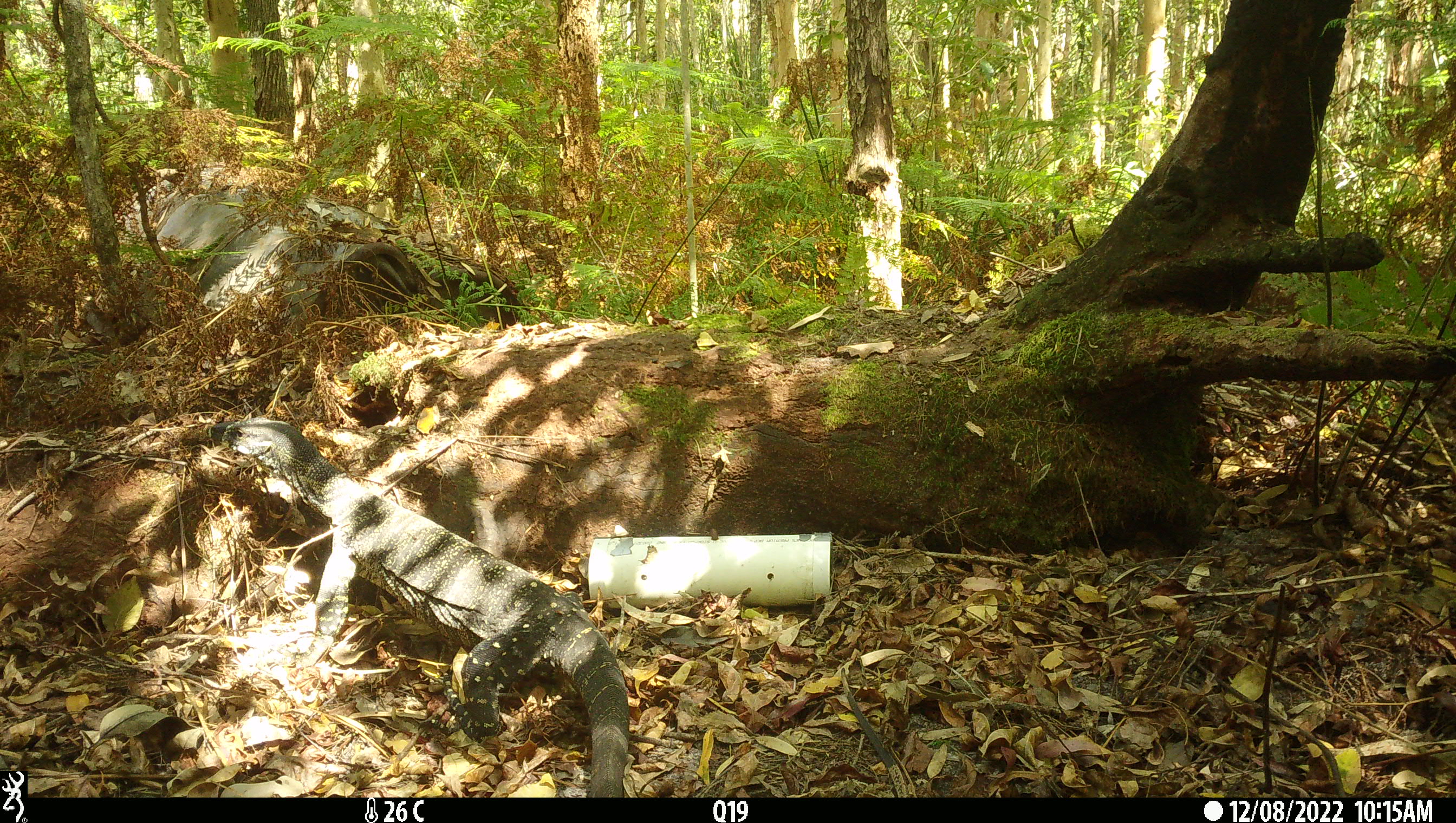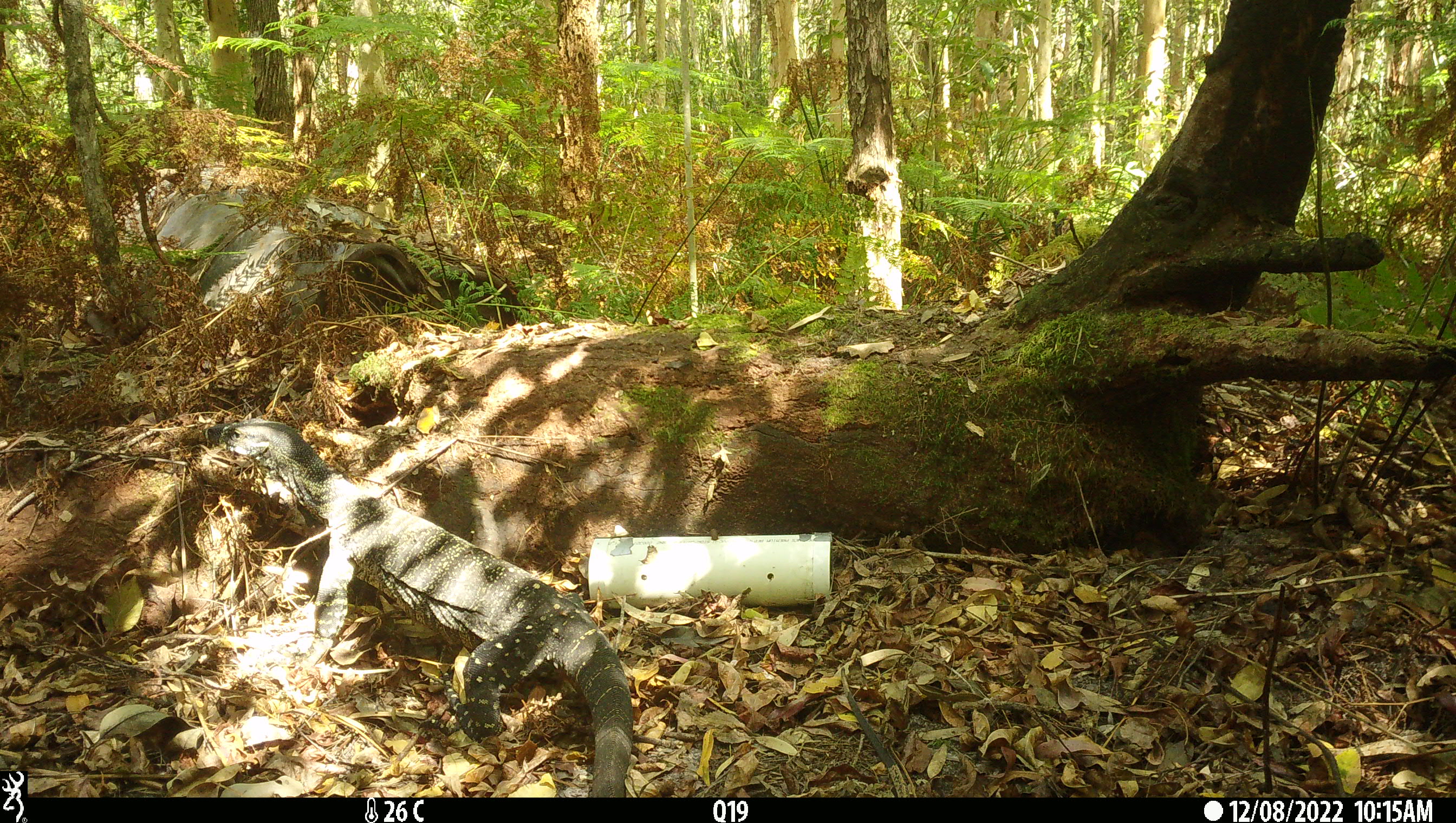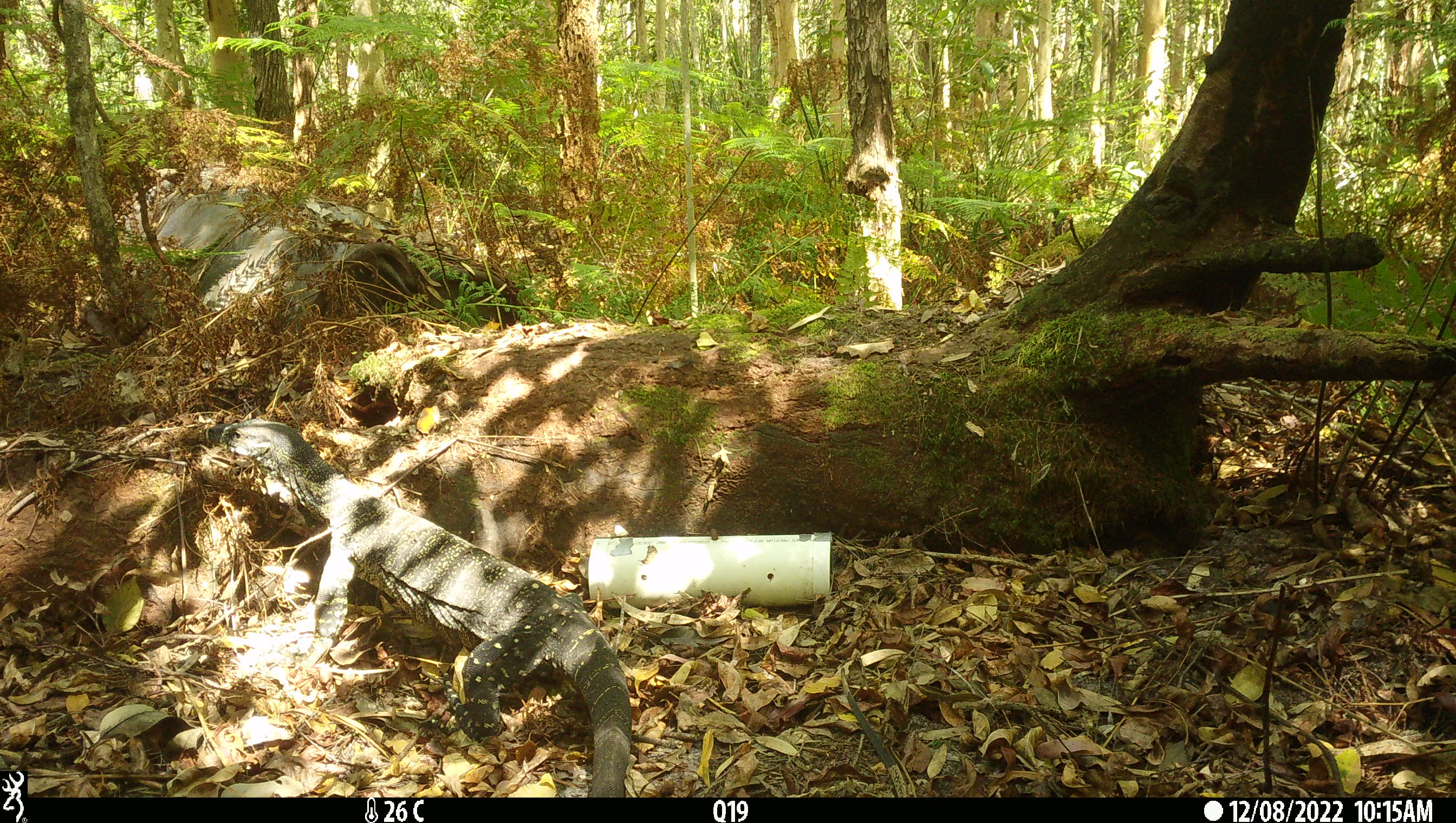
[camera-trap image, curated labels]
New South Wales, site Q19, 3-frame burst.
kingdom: Animalia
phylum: Chordata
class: Reptilia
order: Squamata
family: Varanidae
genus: Varanus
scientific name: Varanus varius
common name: lace monitor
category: goanna